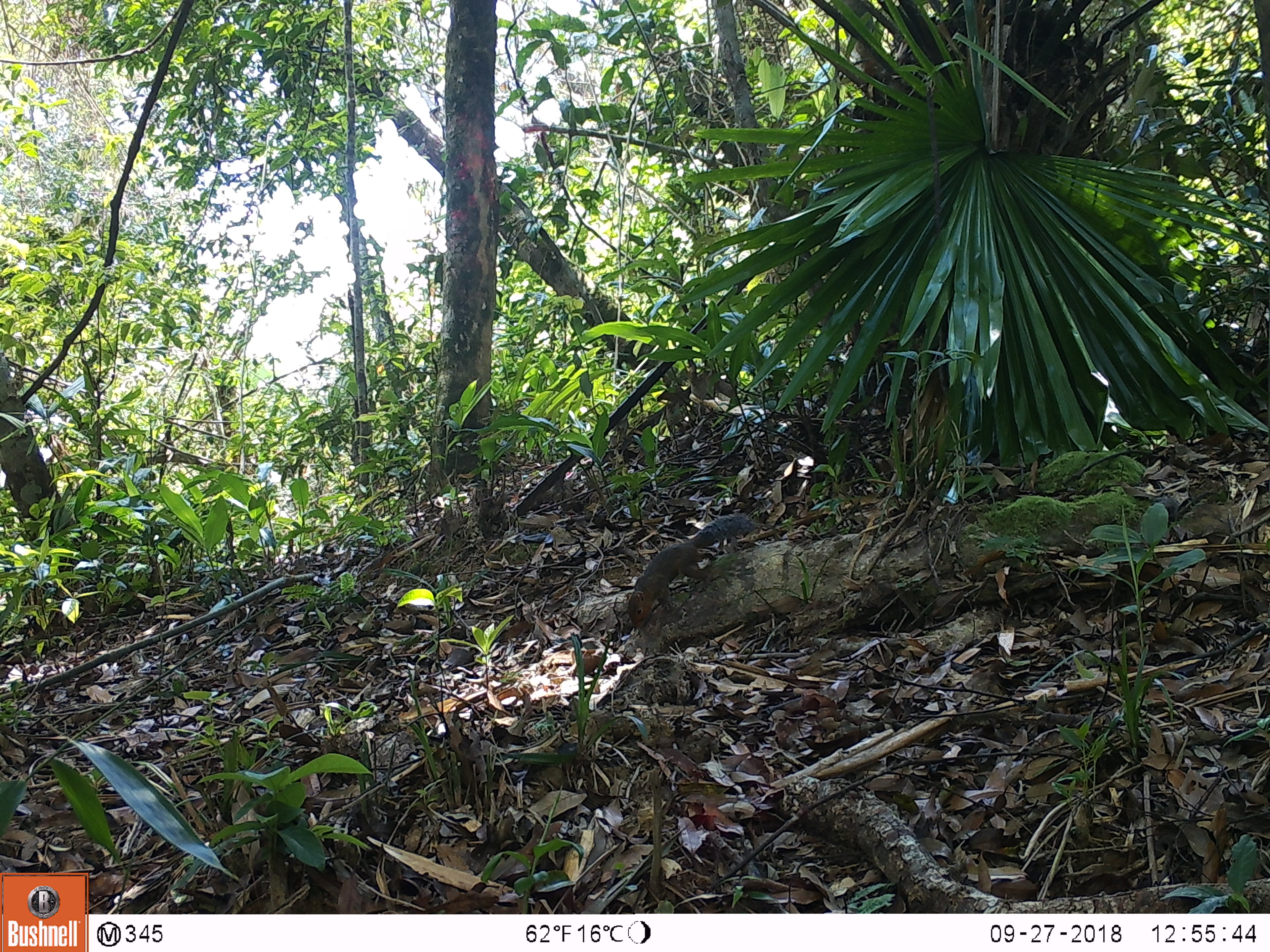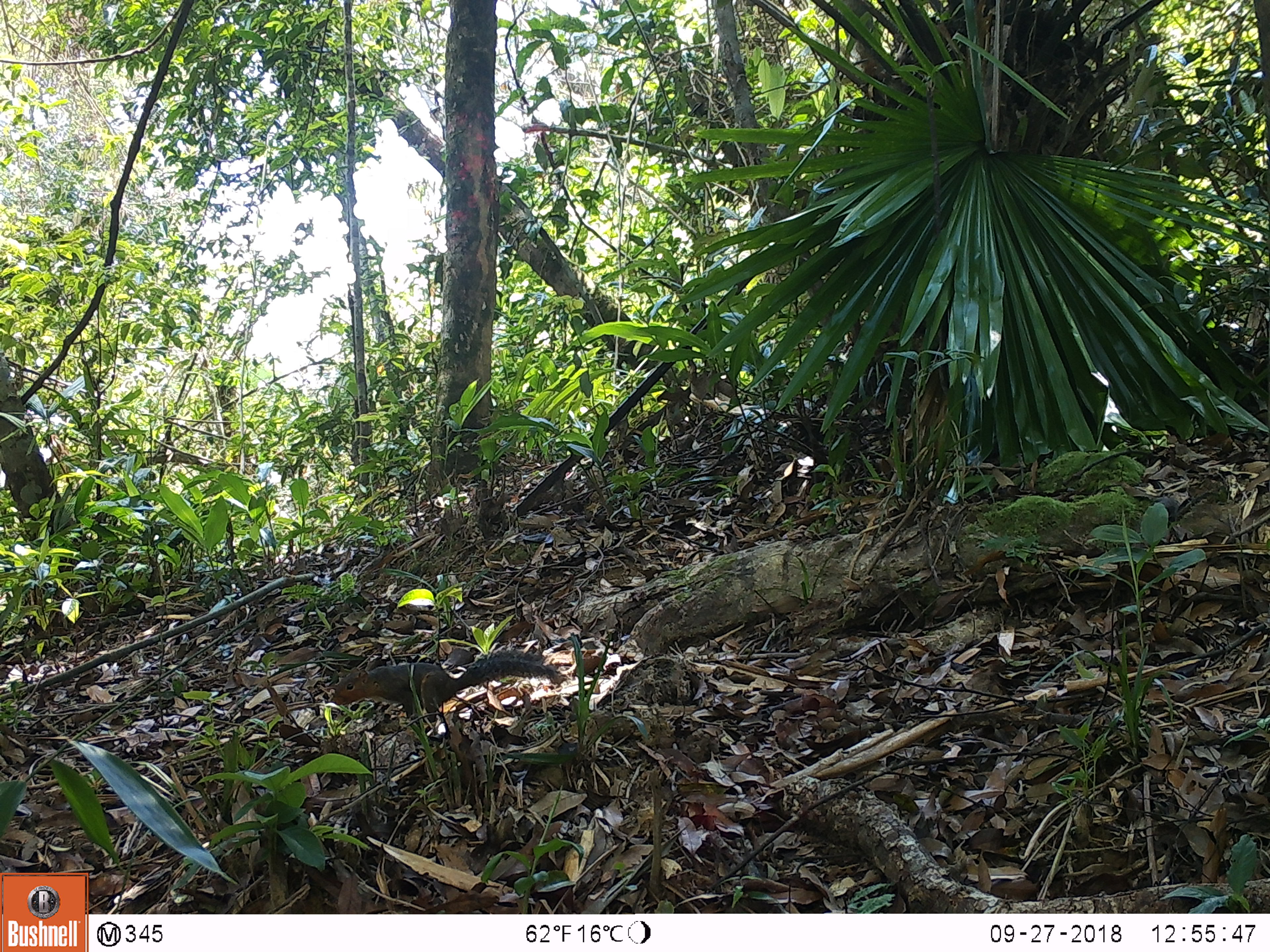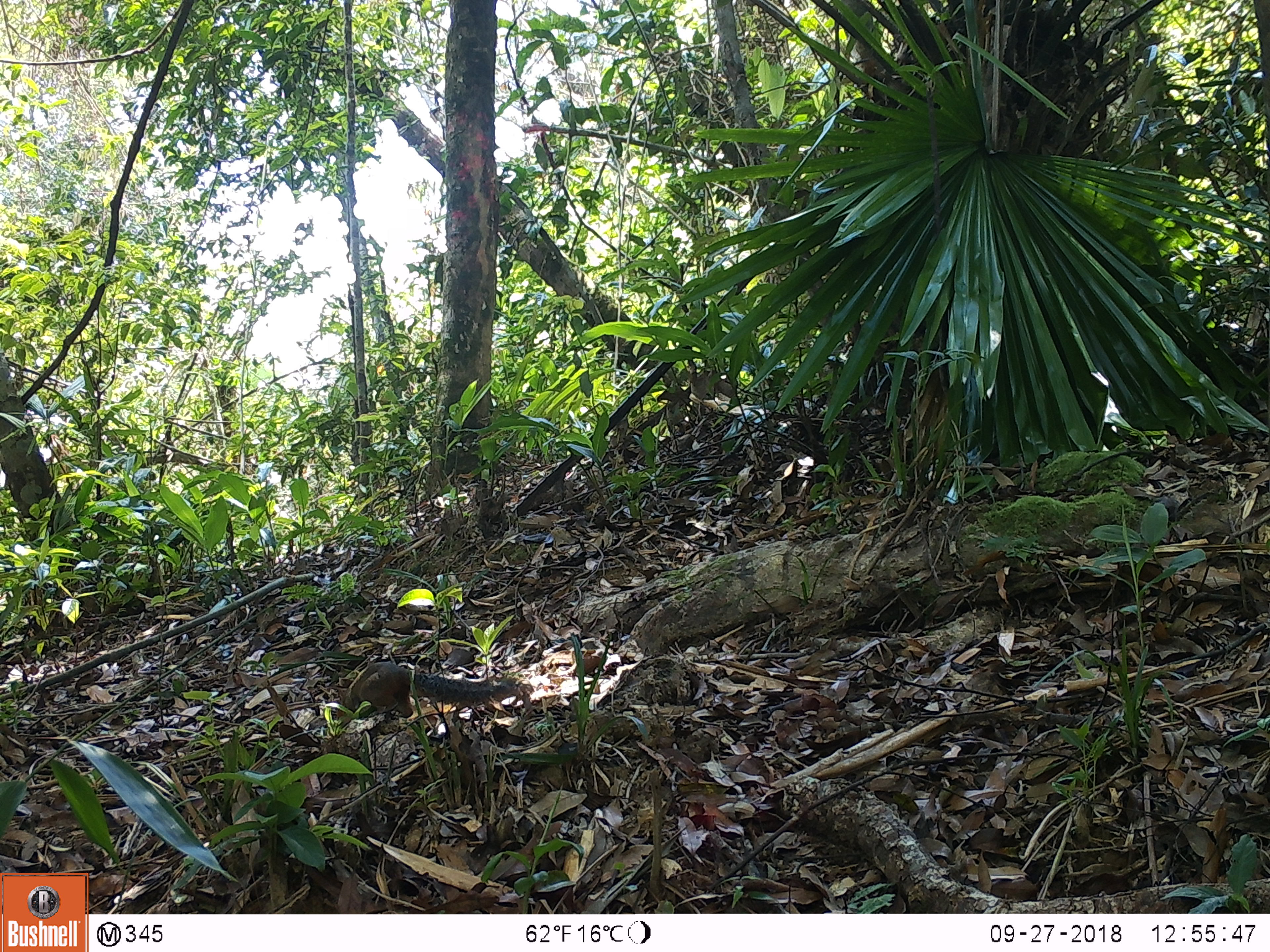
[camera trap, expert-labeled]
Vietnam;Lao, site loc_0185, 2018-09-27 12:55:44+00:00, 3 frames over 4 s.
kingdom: Animalia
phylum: Chordata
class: Mammalia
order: Rodentia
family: Sciuridae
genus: Dremomys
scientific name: Dremomys rufigenis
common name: red-cheeked squirrel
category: red cheeked squirrel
Red cheeked squirrel (red-cheeked squirrel) (Dremomys rufigenis). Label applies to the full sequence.